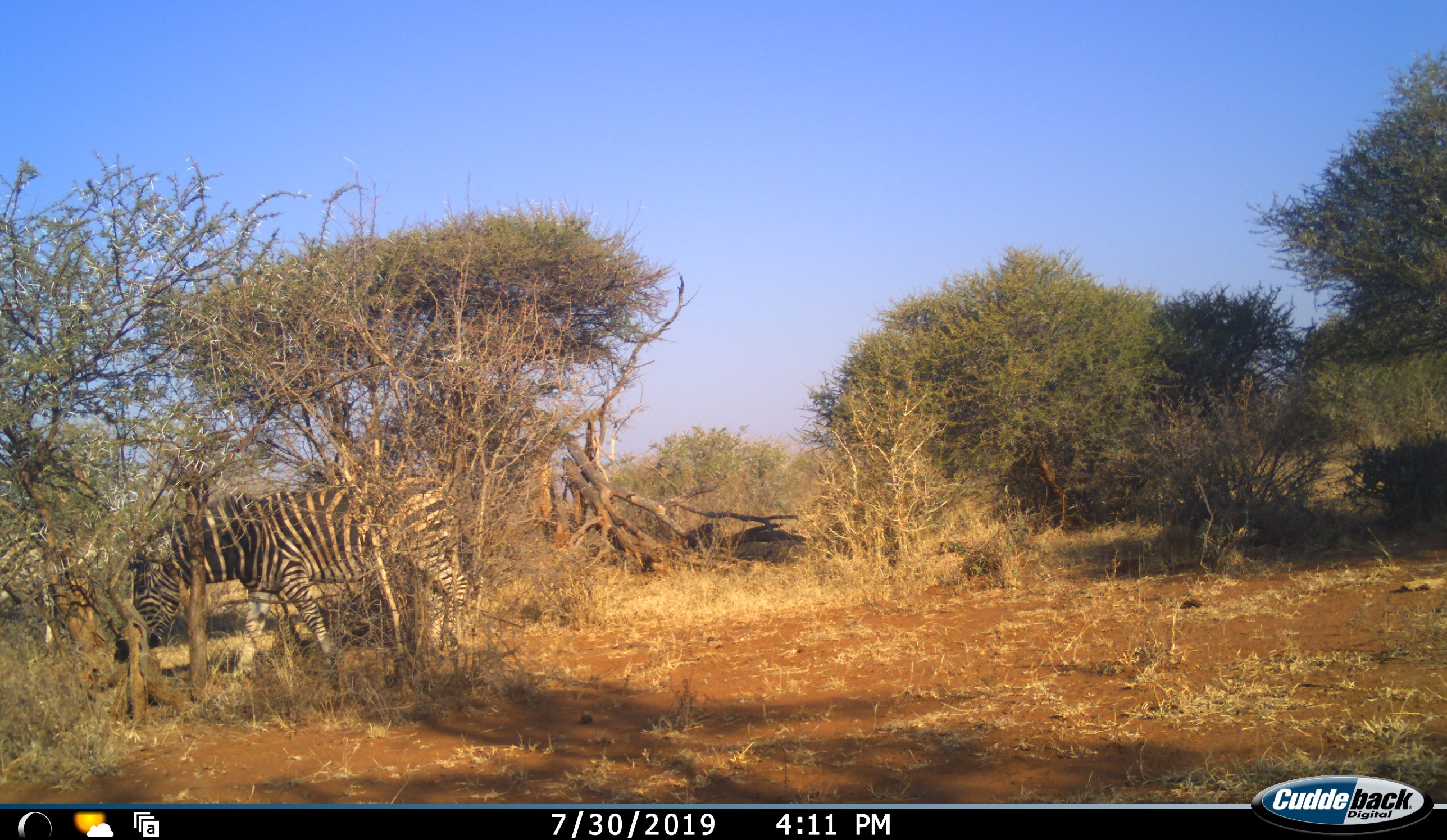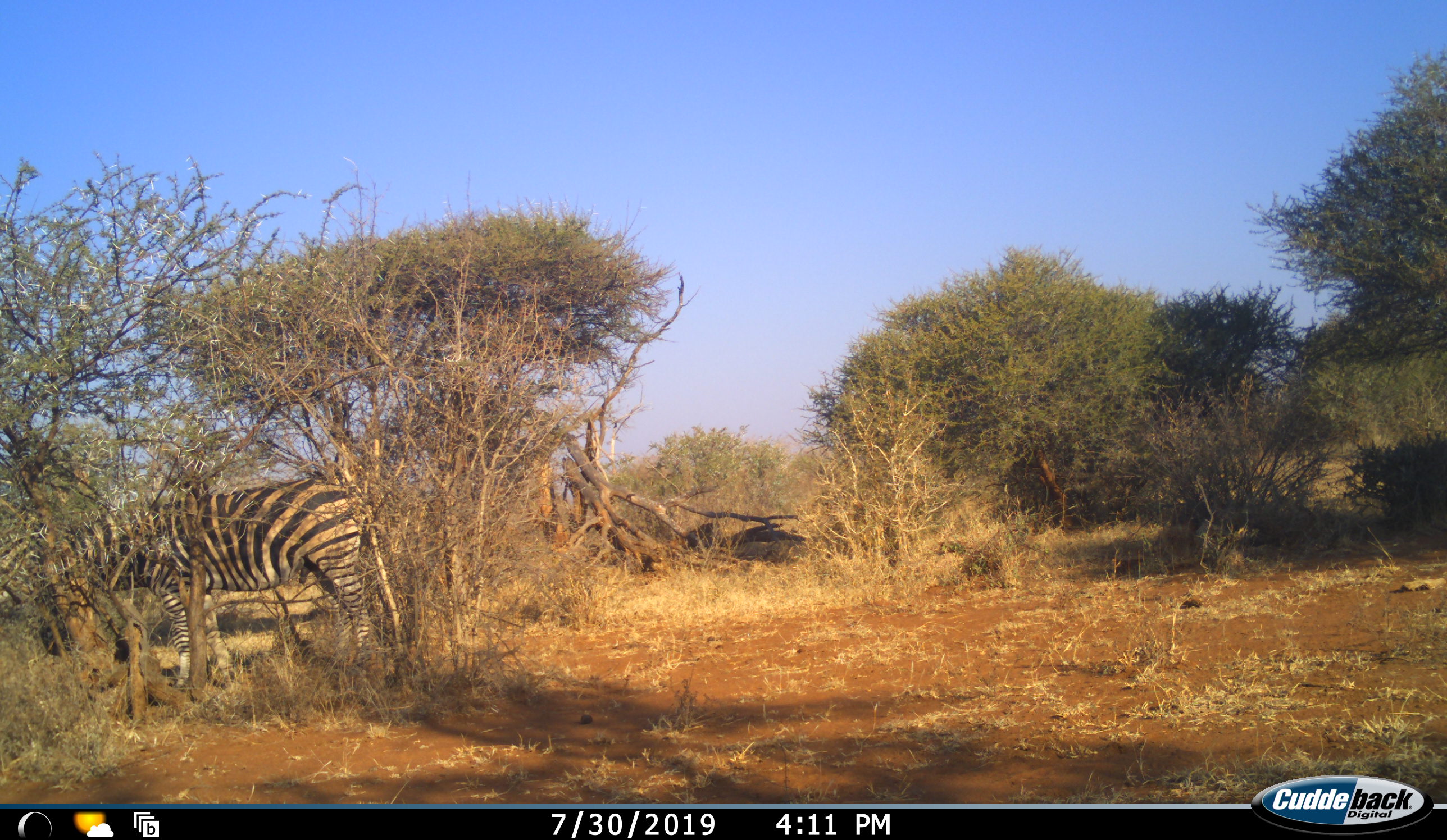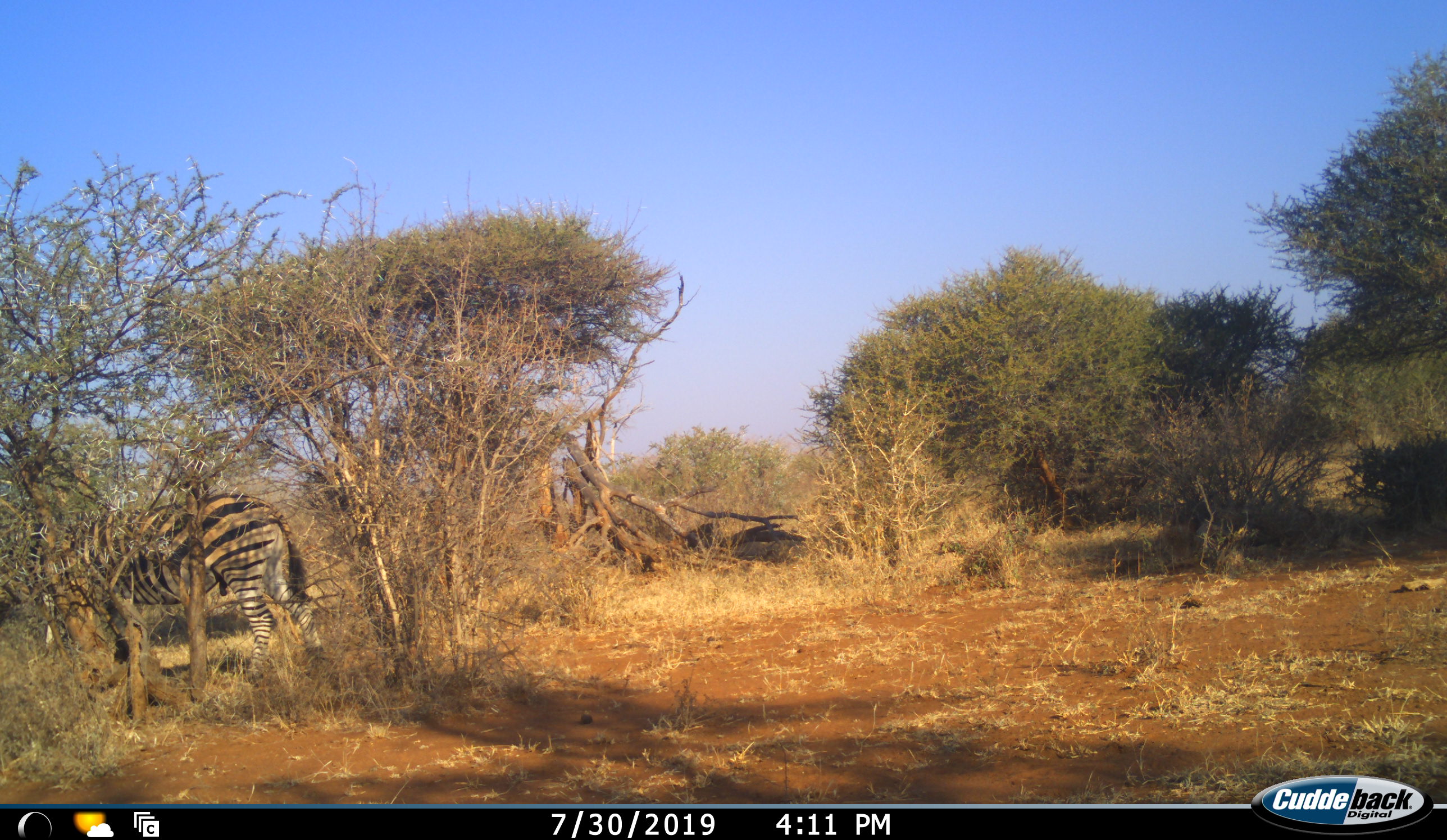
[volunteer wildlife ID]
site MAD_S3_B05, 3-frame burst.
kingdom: Animalia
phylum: Chordata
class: Mammalia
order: Perissodactyla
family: Equidae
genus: Equus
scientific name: Equus quagga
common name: plains zebra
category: zebraplains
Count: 1.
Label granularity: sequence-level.